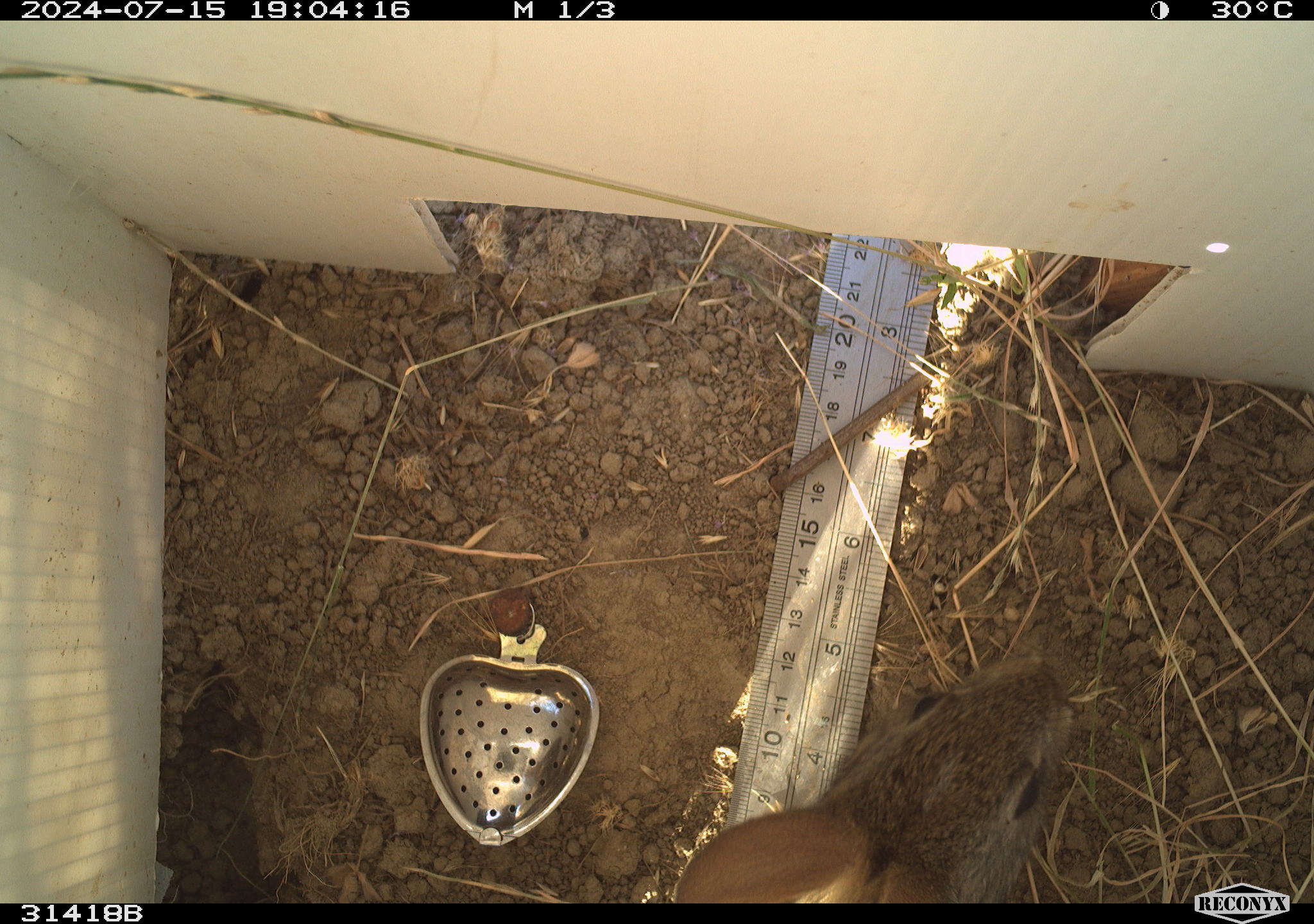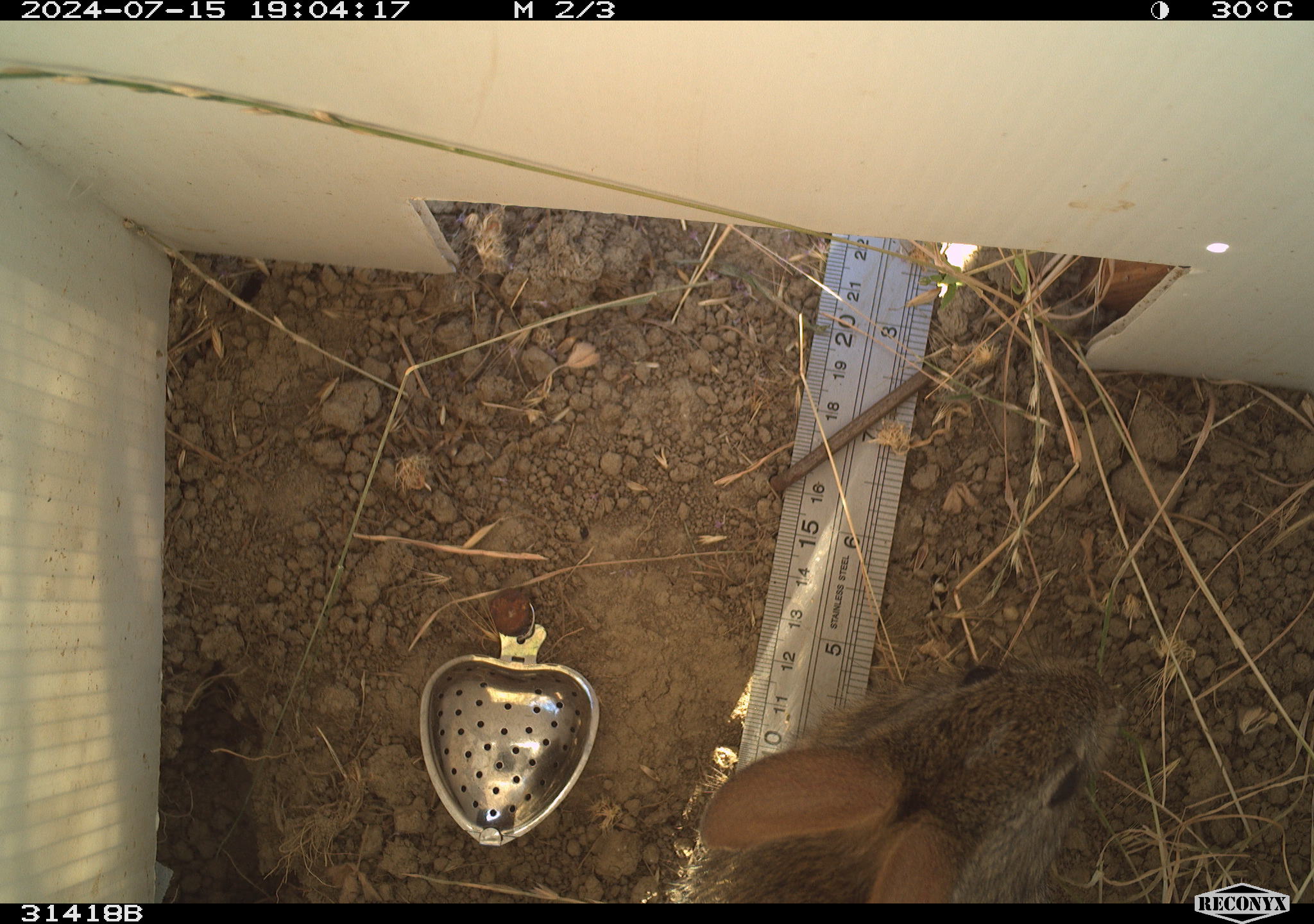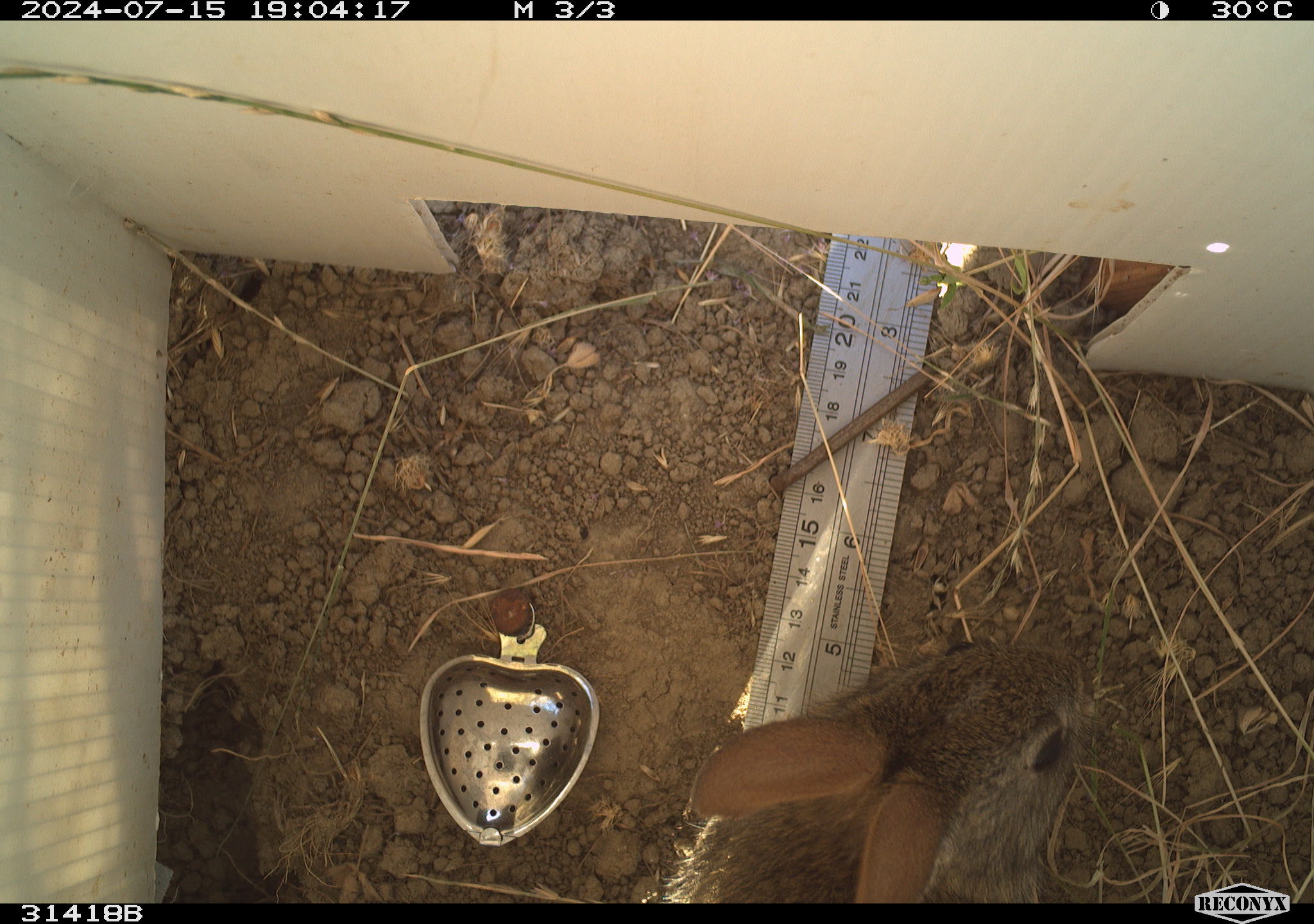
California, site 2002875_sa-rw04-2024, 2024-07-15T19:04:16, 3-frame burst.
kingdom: Animalia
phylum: Chordata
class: Mammalia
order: Lagomorpha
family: Leporidae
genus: Sylvilagus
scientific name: Sylvilagus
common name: cottontail rabbits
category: sylvilagus species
Sylvilagus species (cottontail rabbits) (Sylvilagus).